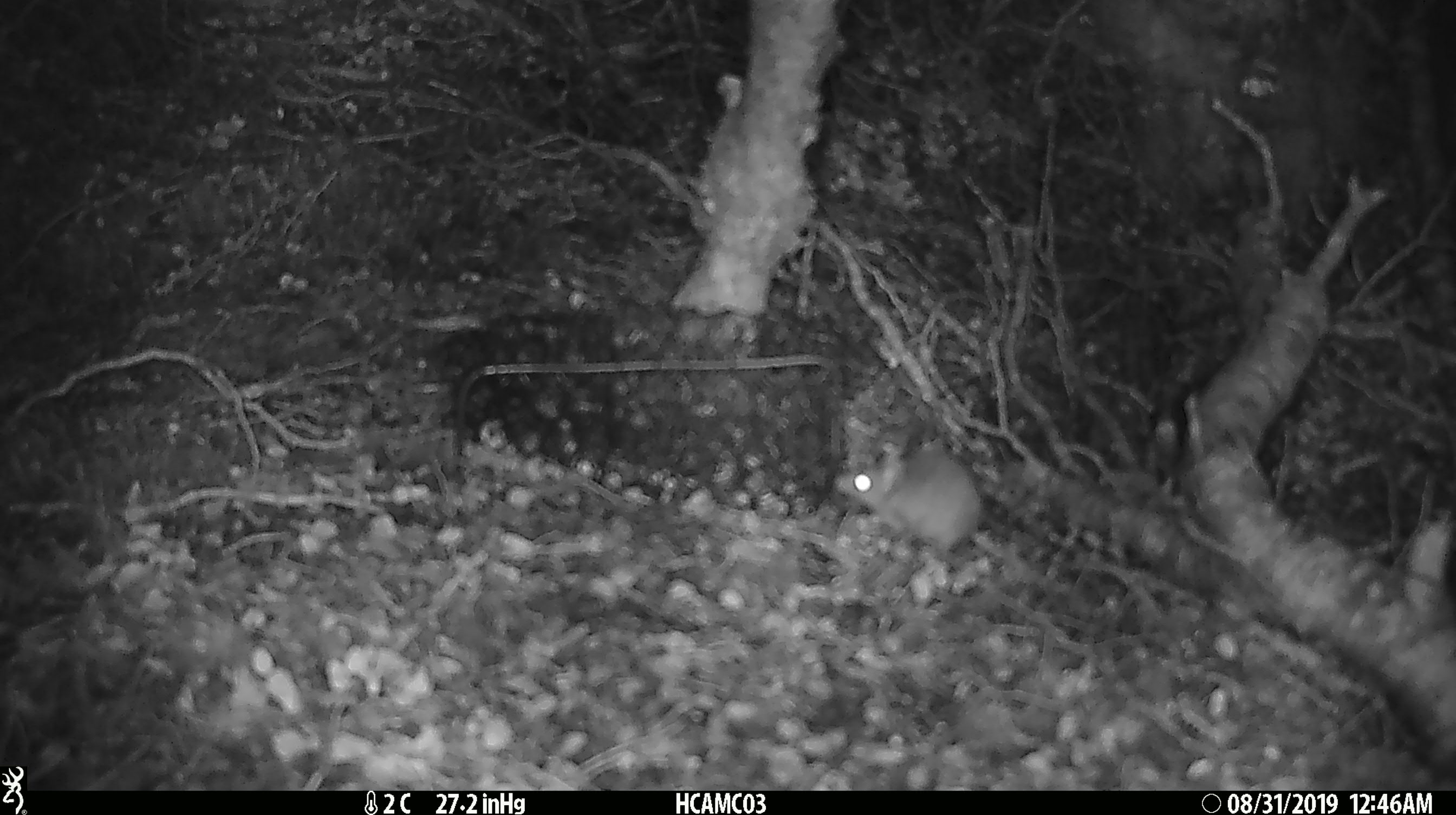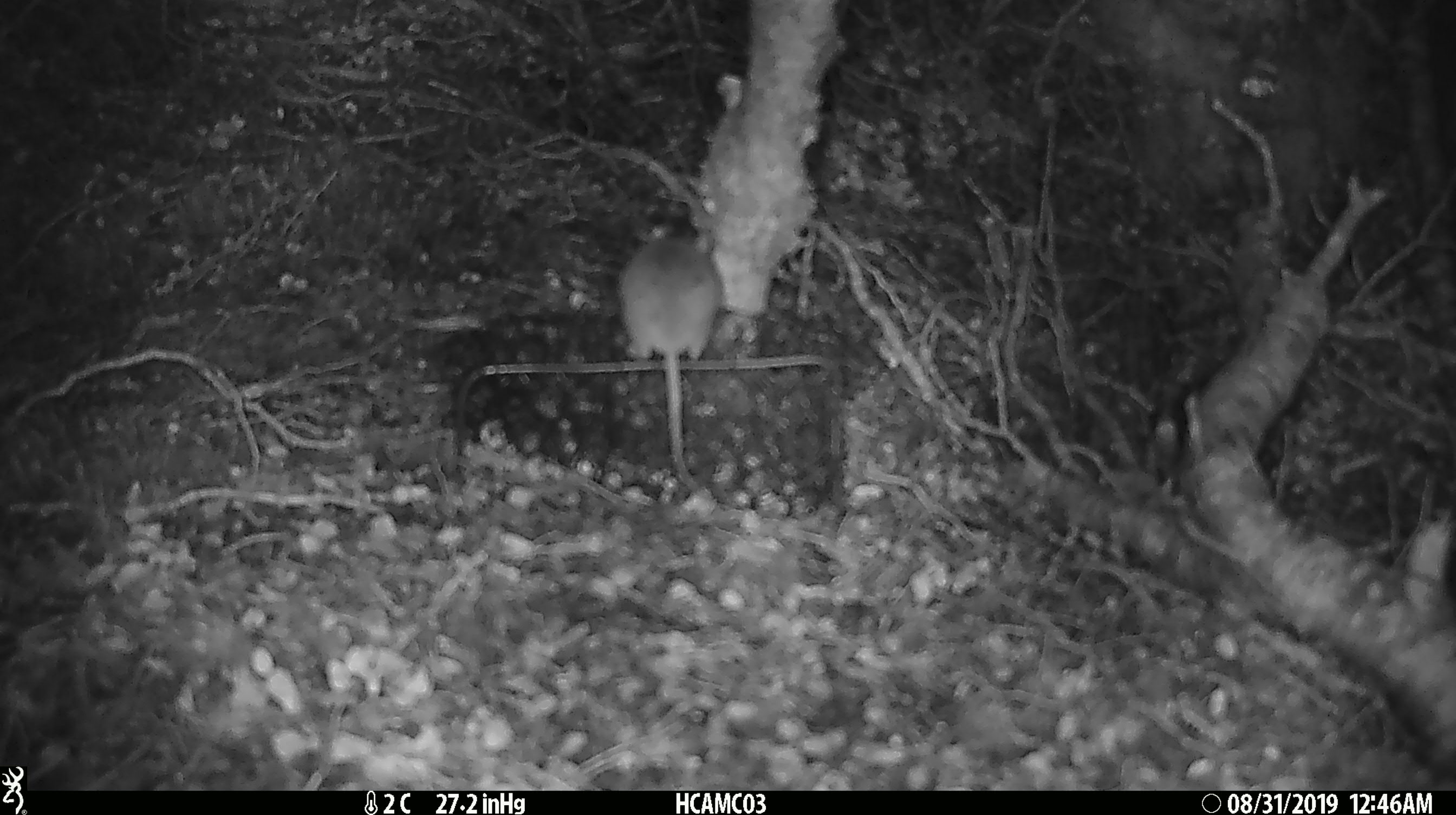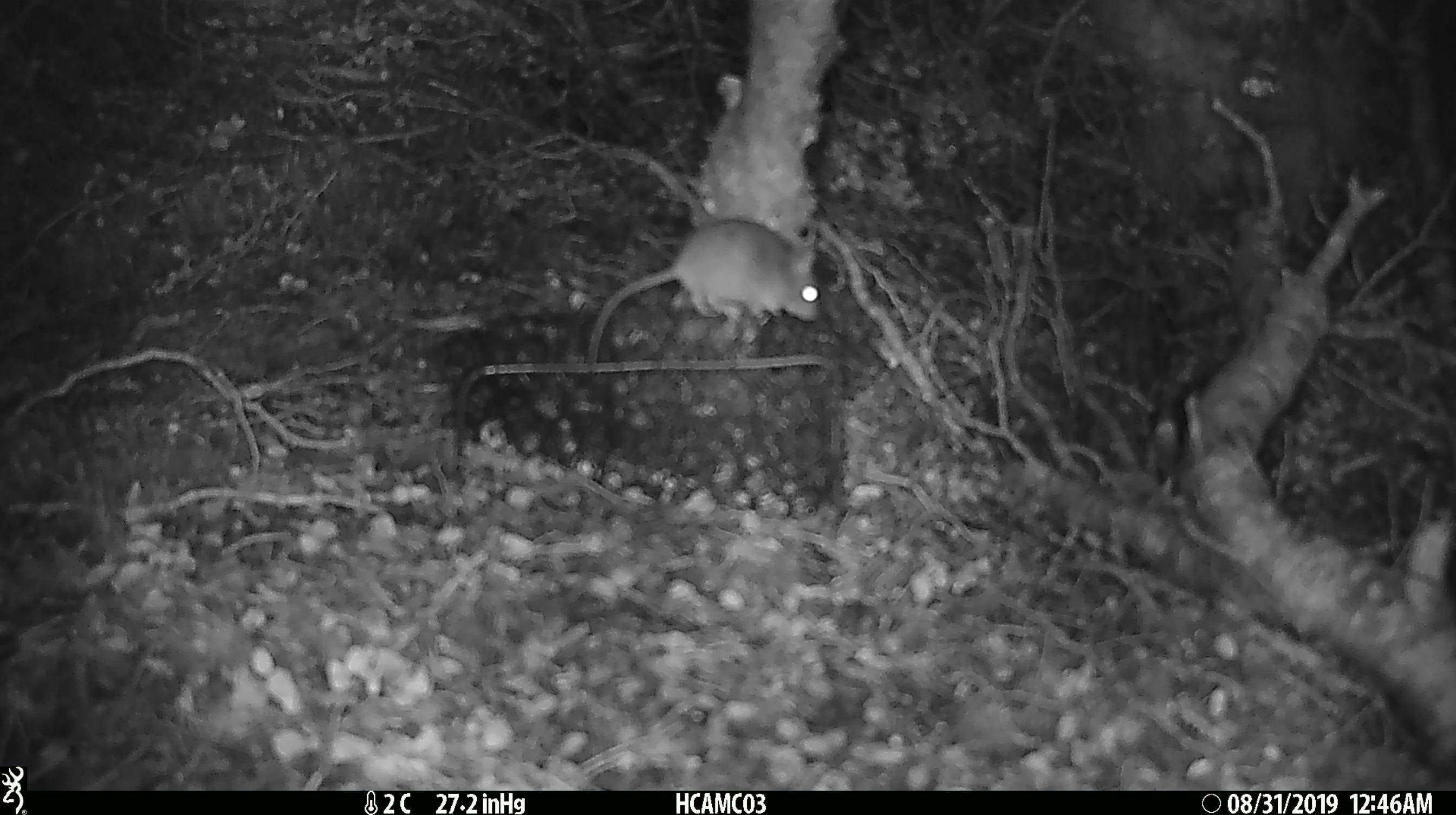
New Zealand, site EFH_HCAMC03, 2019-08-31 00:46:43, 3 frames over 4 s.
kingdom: Animalia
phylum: Chordata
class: Mammalia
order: Rodentia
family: Muridae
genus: Mus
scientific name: Mus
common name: mouse